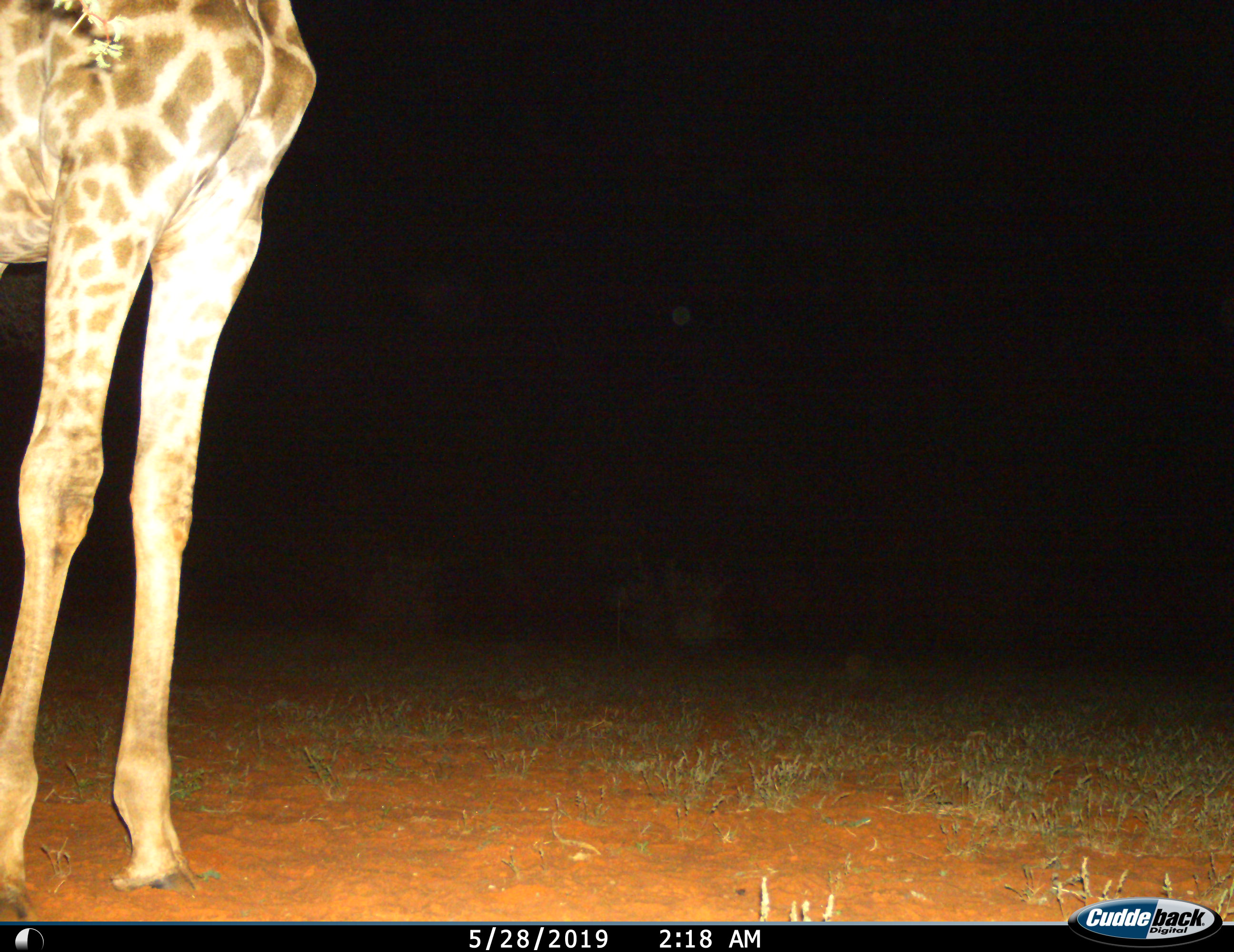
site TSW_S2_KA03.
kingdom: Animalia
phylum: Chordata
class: Mammalia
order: Artiodactyla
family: Giraffidae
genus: Giraffa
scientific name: Giraffa camelopardalis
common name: giraffe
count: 1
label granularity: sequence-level